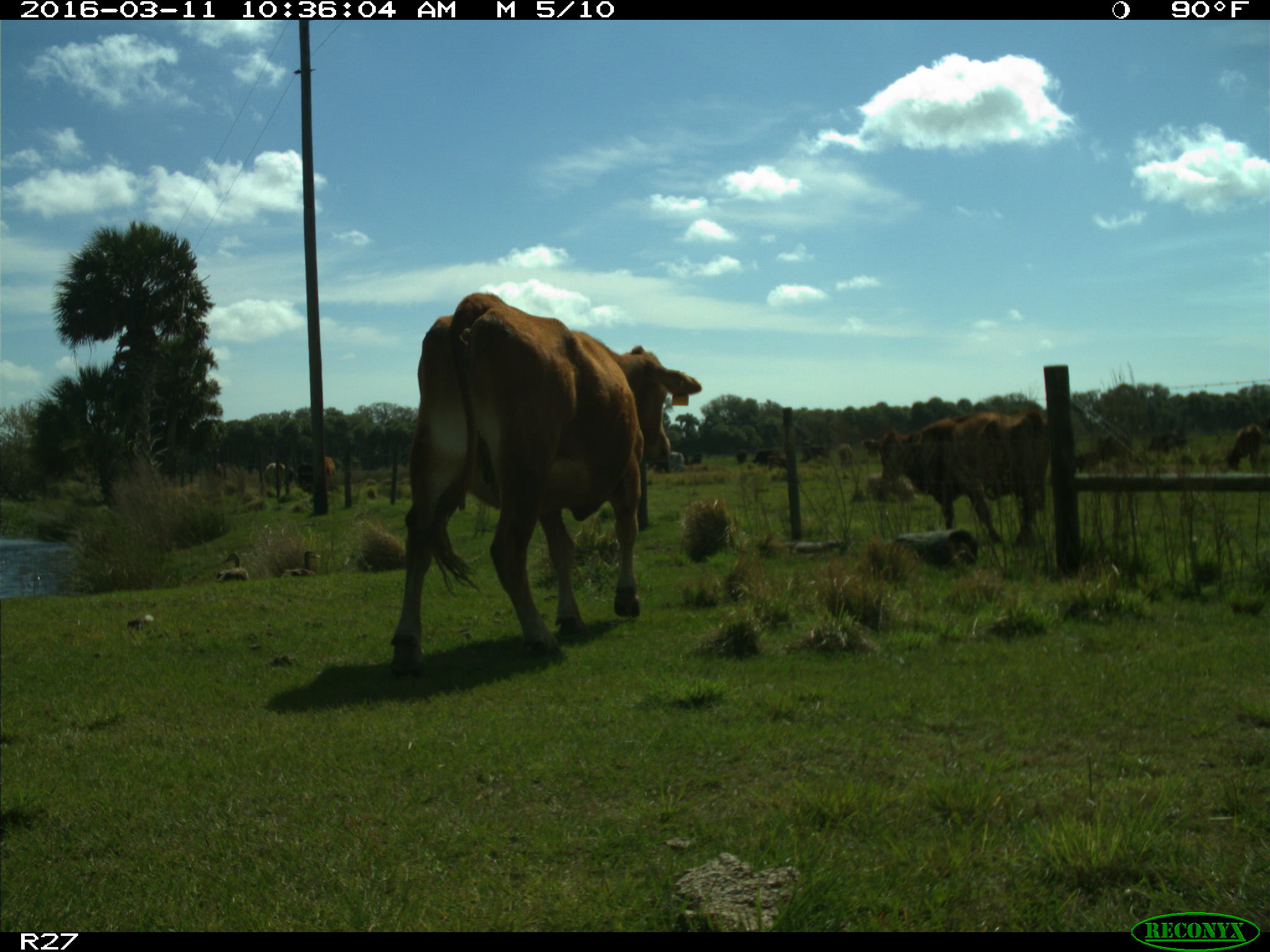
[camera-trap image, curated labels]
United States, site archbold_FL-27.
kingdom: Animalia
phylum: Chordata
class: Mammalia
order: Artiodactyla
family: Bovidae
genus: Bos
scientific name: Bos taurus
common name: domestic cow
Bos taurus (domestic cow).